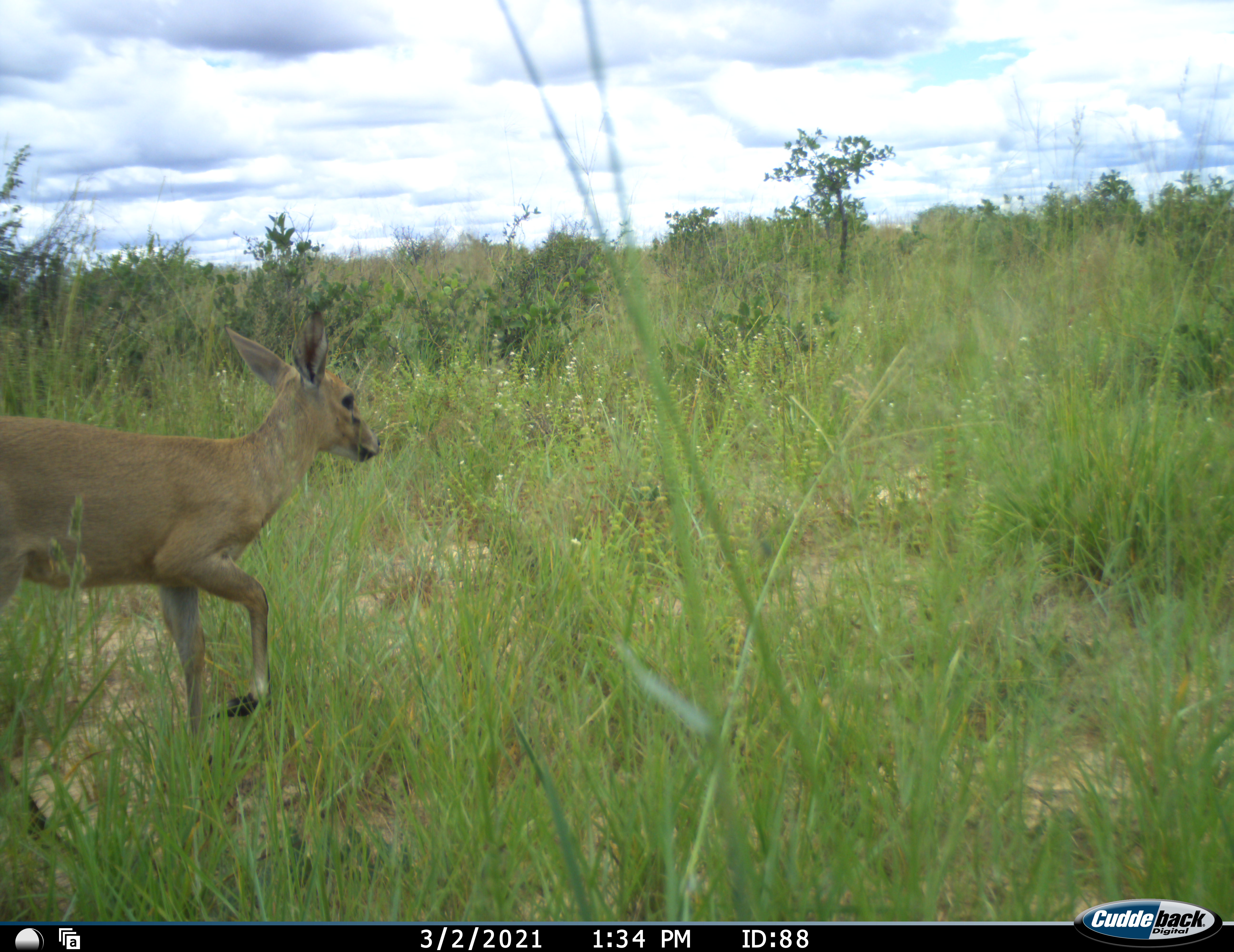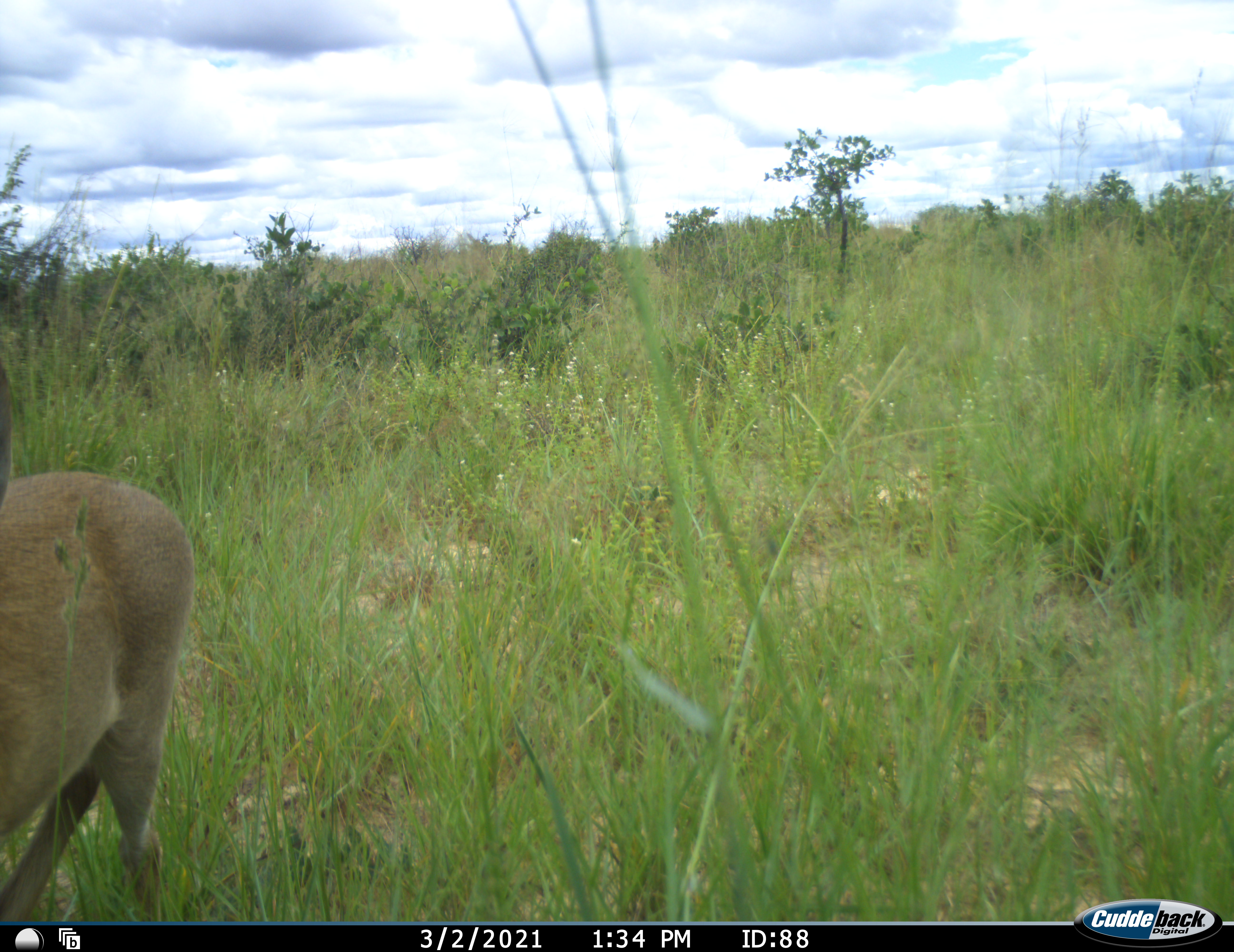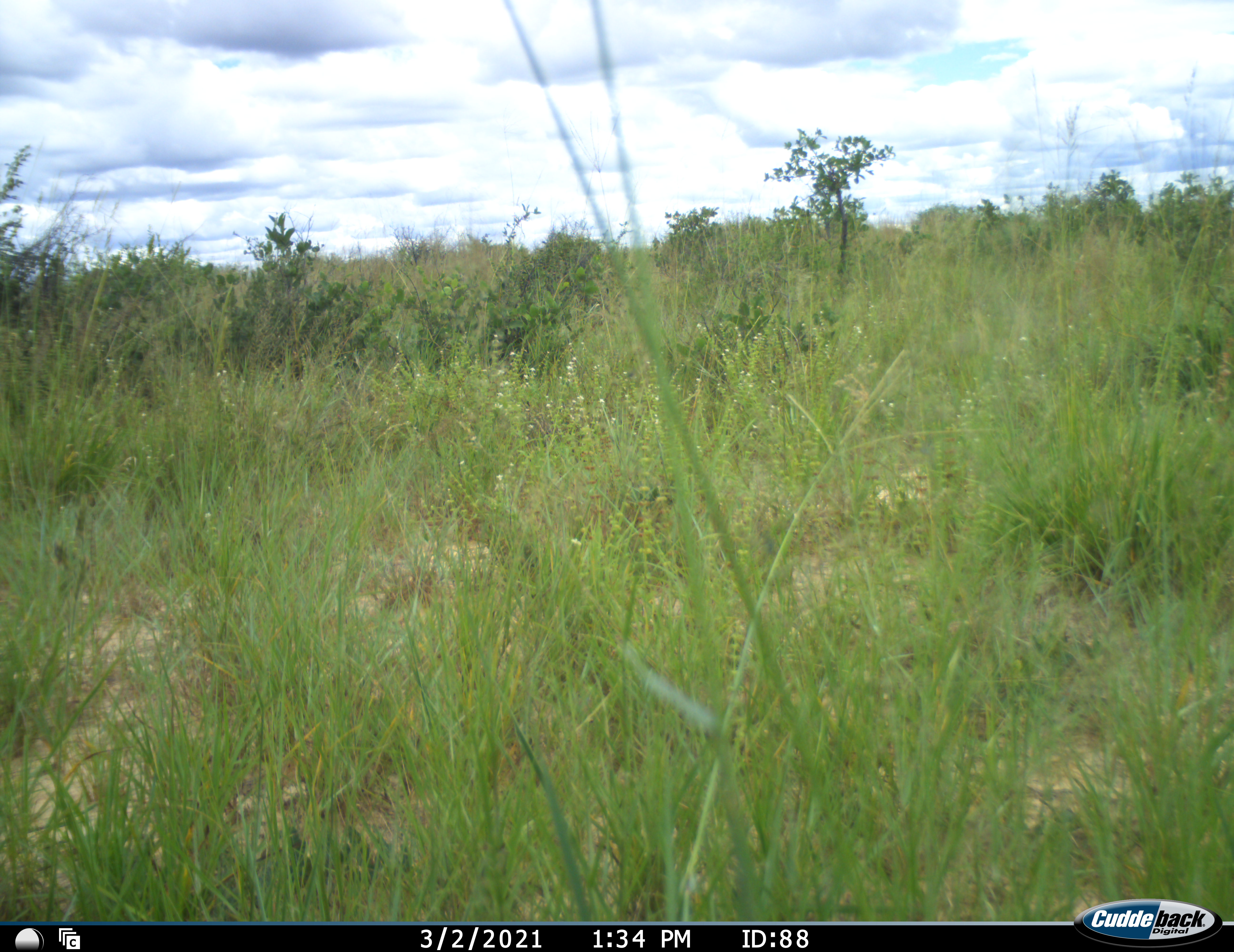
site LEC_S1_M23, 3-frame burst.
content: unidentified animal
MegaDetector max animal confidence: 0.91